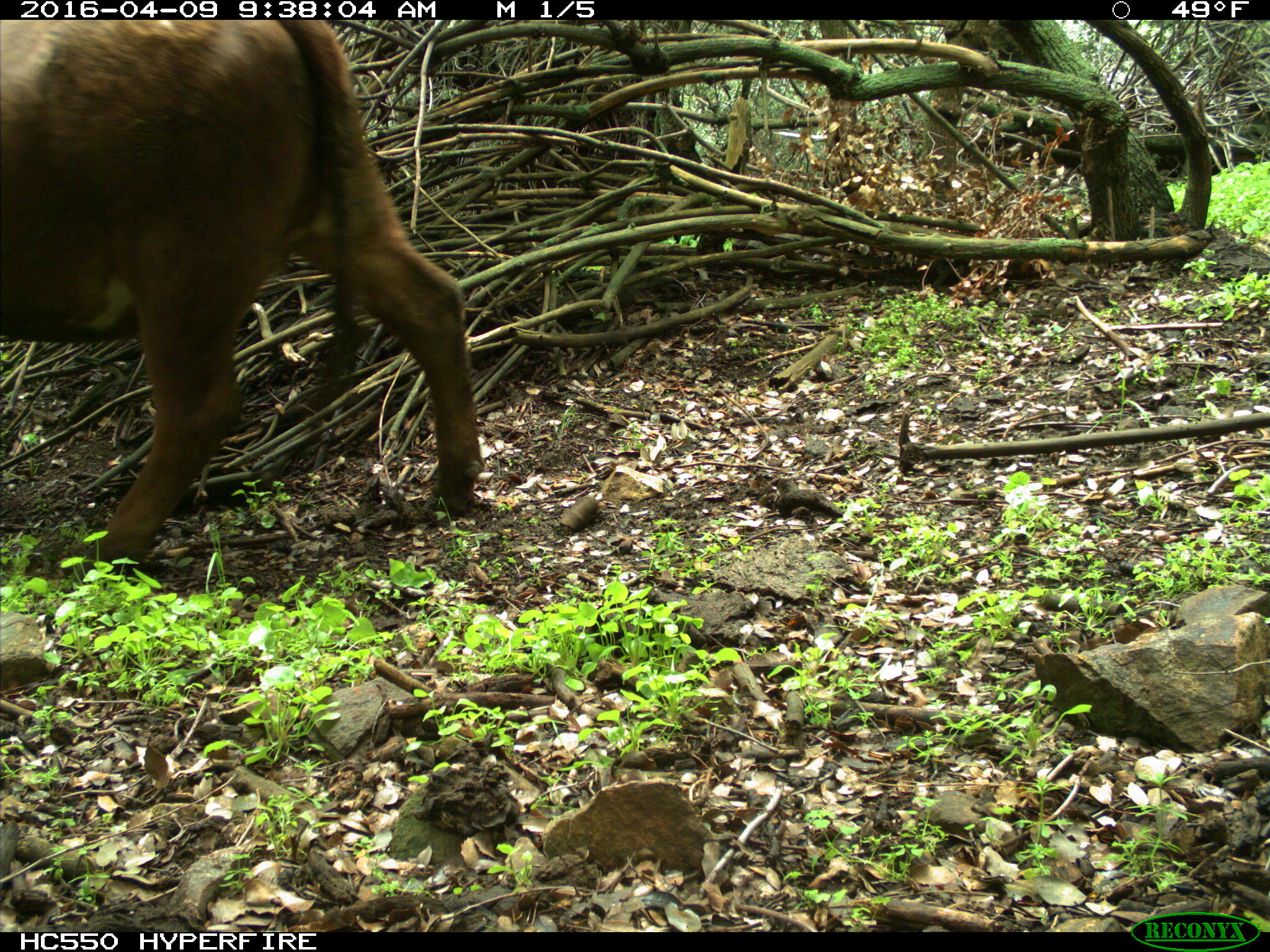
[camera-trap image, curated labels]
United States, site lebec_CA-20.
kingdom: Animalia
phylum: Chordata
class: Mammalia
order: Artiodactyla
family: Bovidae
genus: Bos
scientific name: Bos taurus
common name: domestic cow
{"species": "Bos taurus (domestic cow)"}